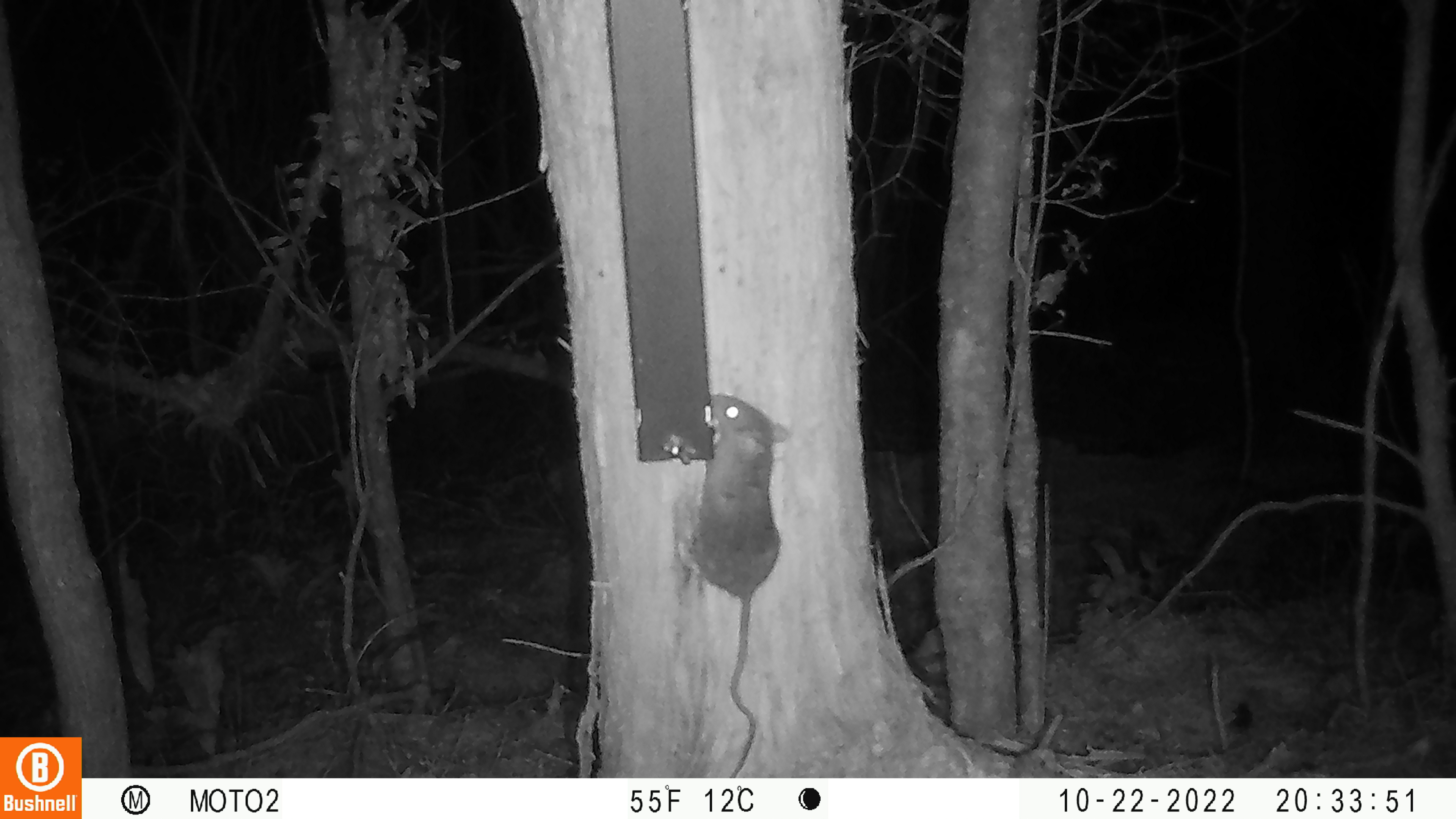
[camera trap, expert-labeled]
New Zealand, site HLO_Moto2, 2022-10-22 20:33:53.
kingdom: Animalia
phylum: Chordata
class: Mammalia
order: Rodentia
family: Muridae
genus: Rattus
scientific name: Rattus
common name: rat